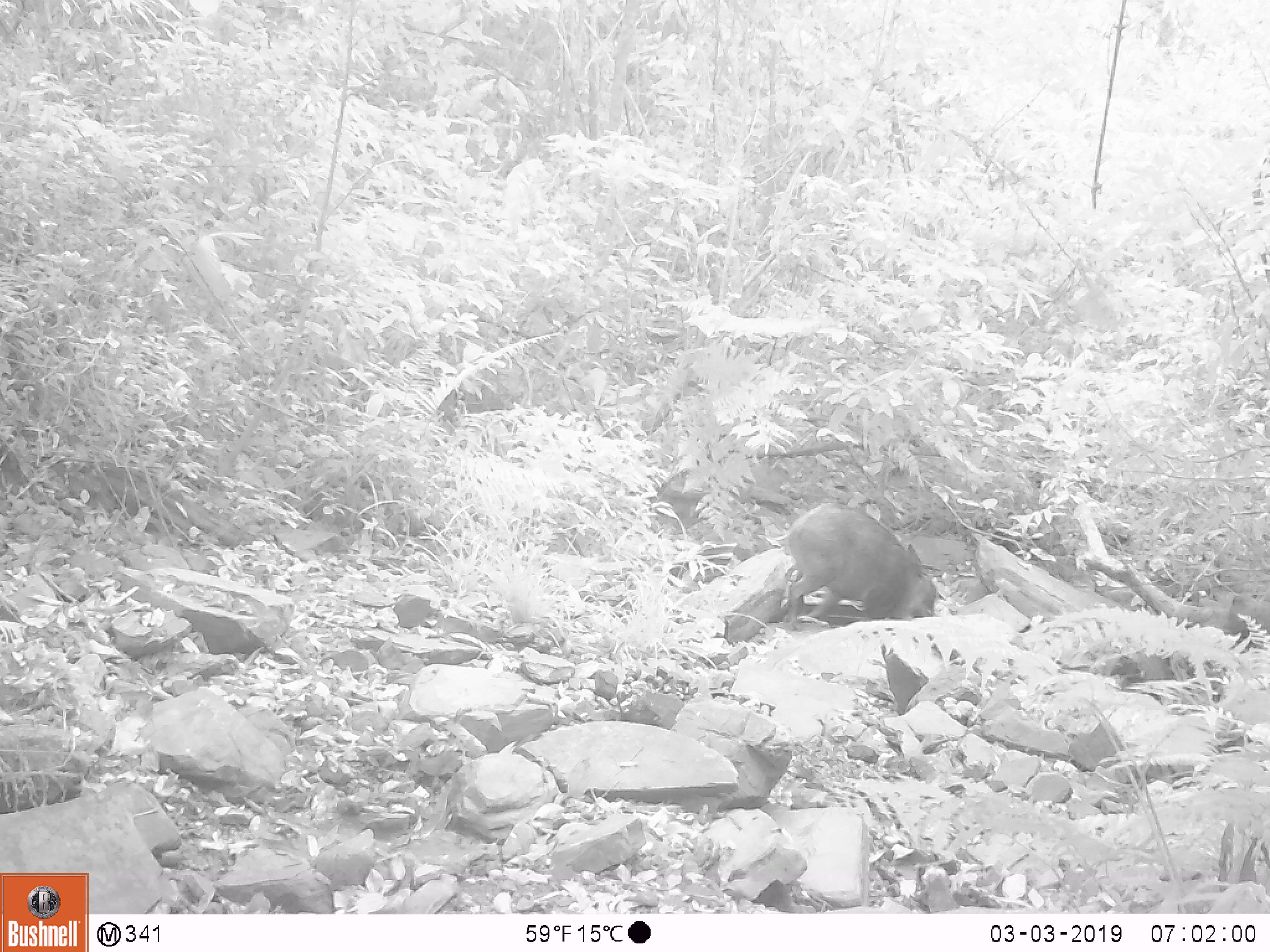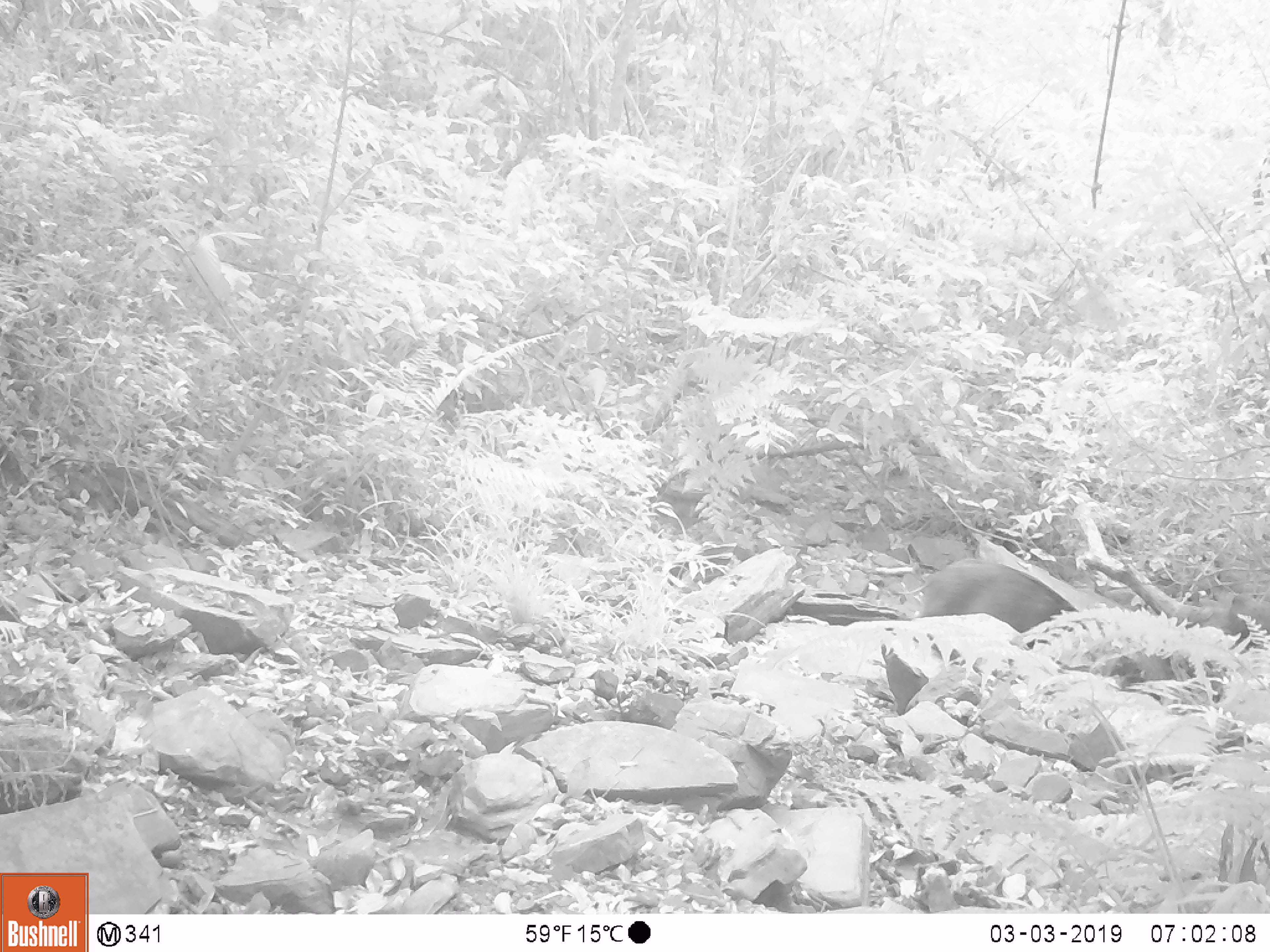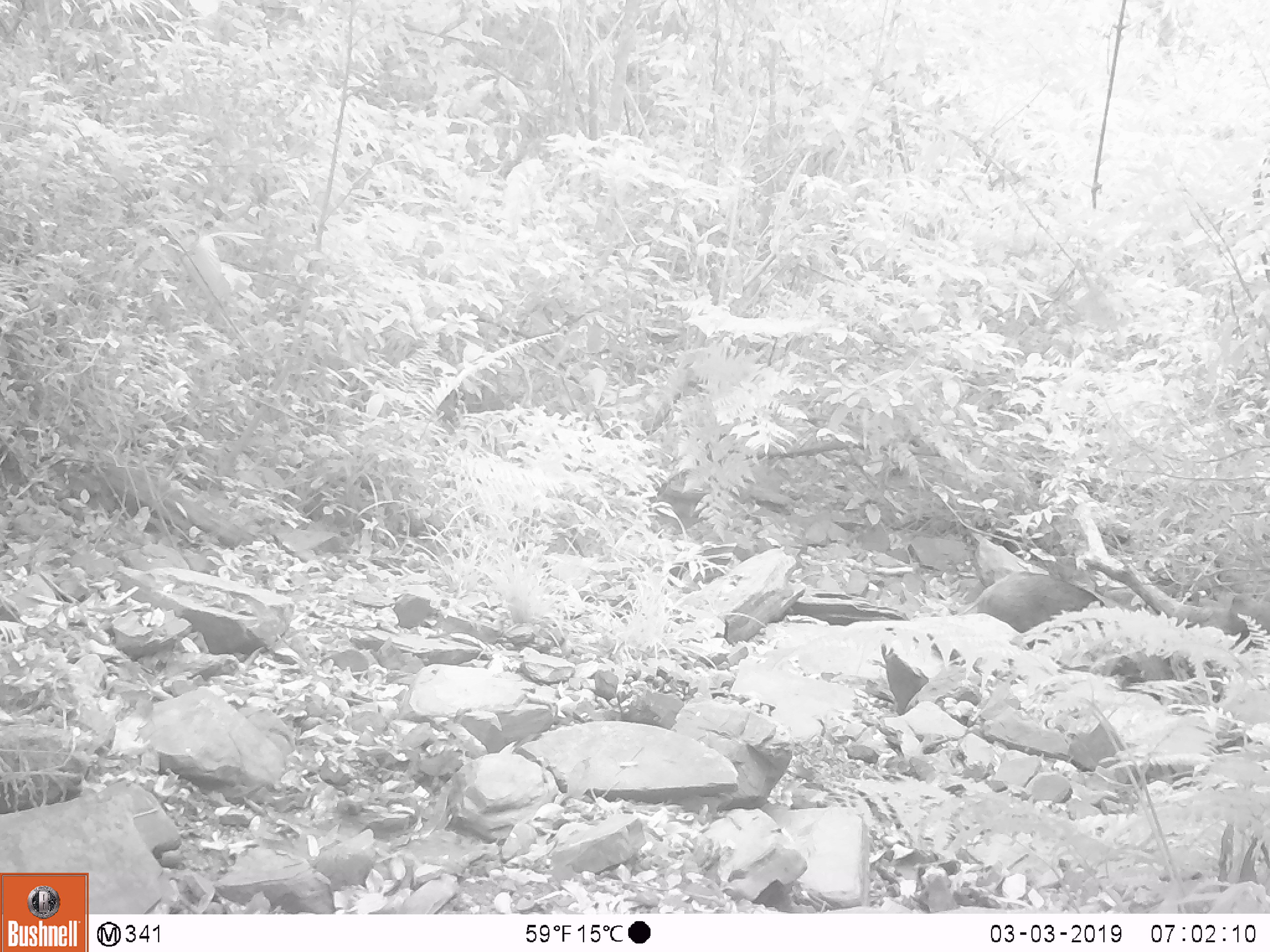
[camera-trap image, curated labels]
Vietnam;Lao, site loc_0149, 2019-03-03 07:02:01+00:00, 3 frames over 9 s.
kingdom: Animalia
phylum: Chordata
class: Mammalia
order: Artiodactyla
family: Suidae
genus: Sus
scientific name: Sus scrofa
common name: eurasian wild pig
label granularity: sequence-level